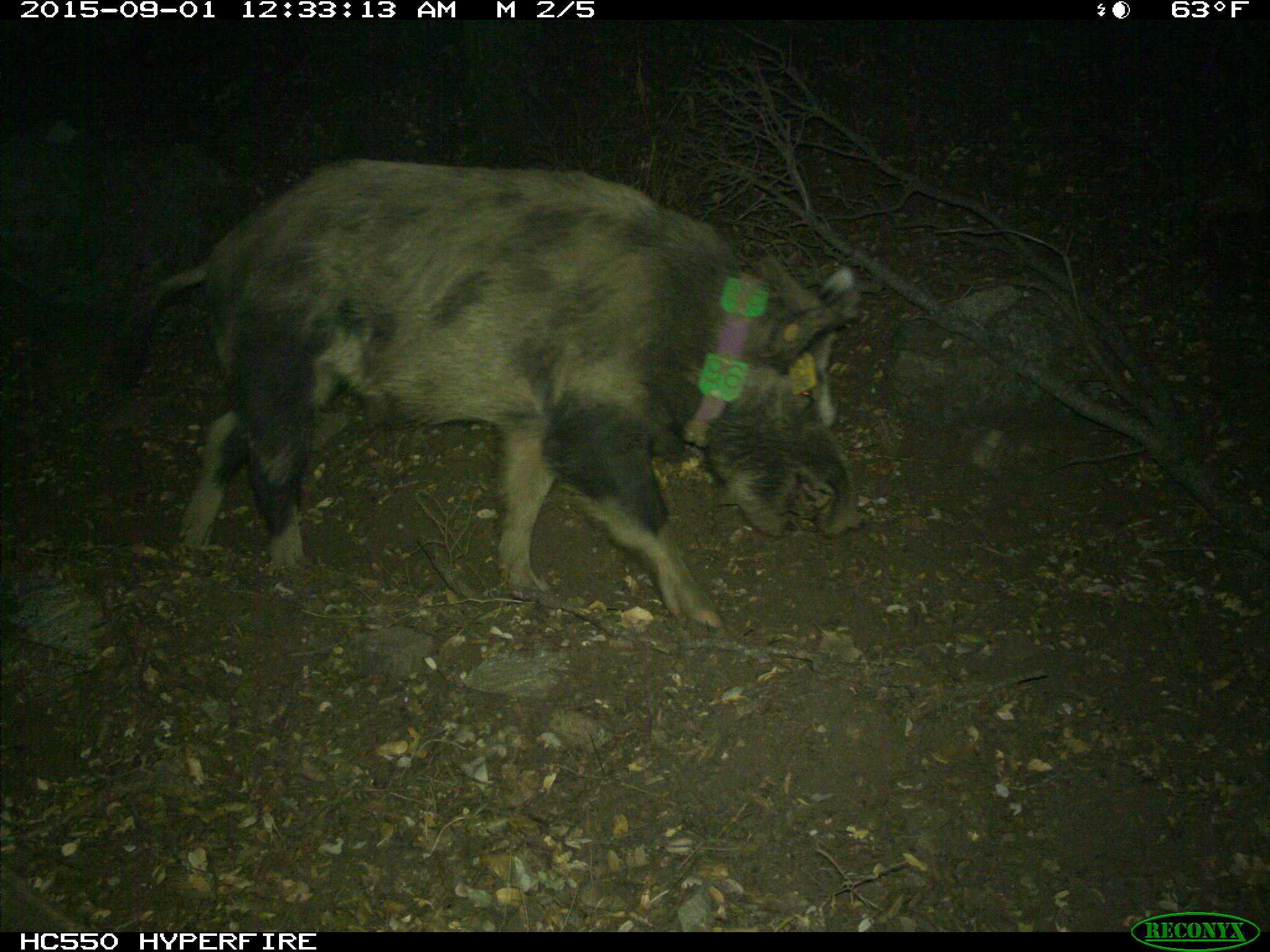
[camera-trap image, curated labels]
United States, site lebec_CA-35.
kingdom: Animalia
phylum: Chordata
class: Mammalia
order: Artiodactyla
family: Suidae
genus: Sus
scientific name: Sus scrofa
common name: wild boar